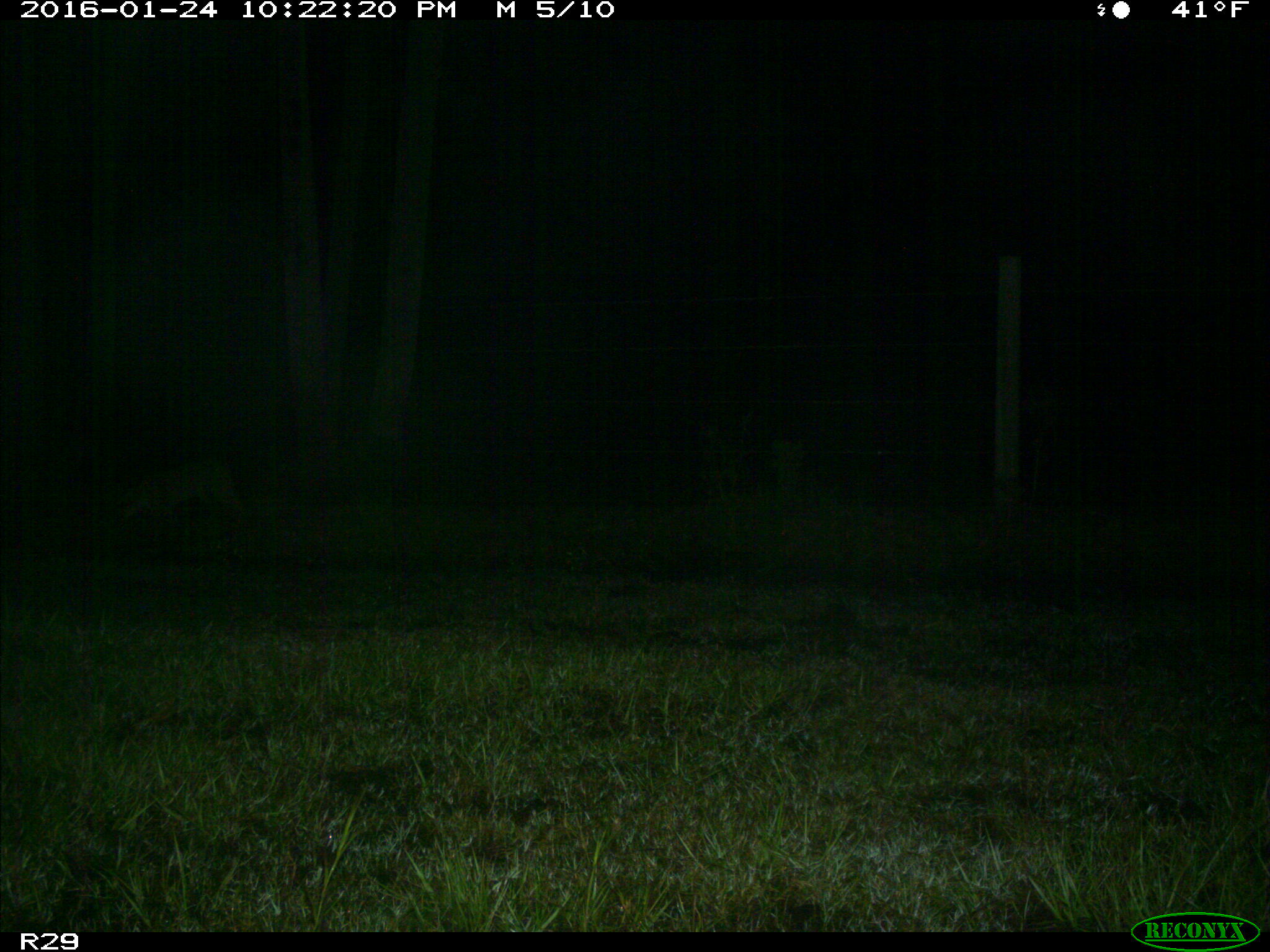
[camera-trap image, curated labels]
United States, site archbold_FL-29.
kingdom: Animalia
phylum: Chordata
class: Mammalia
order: Carnivora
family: Felidae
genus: Lynx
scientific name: Lynx rufus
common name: bobcat